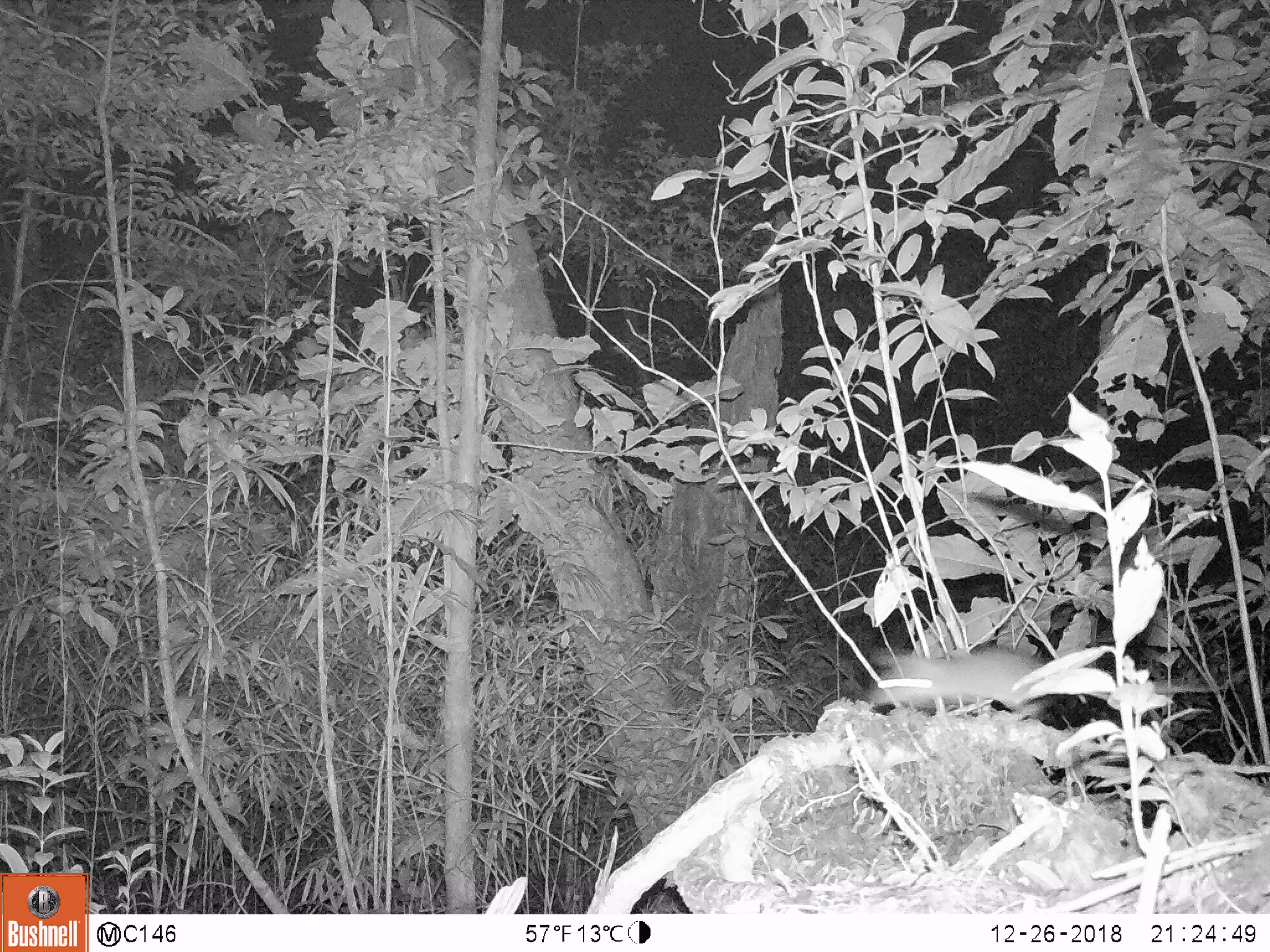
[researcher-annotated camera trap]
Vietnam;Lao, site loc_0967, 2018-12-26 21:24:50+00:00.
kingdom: Animalia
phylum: Chordata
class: Mammalia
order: Rodentia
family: Muridae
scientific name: Muridae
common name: old-world mice and rats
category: unidentified murid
Unidentified murid (old-world mice and rats) (Muridae). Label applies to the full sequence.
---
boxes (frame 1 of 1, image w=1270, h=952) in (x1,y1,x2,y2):
unidentified murid: (869,649,1048,717)